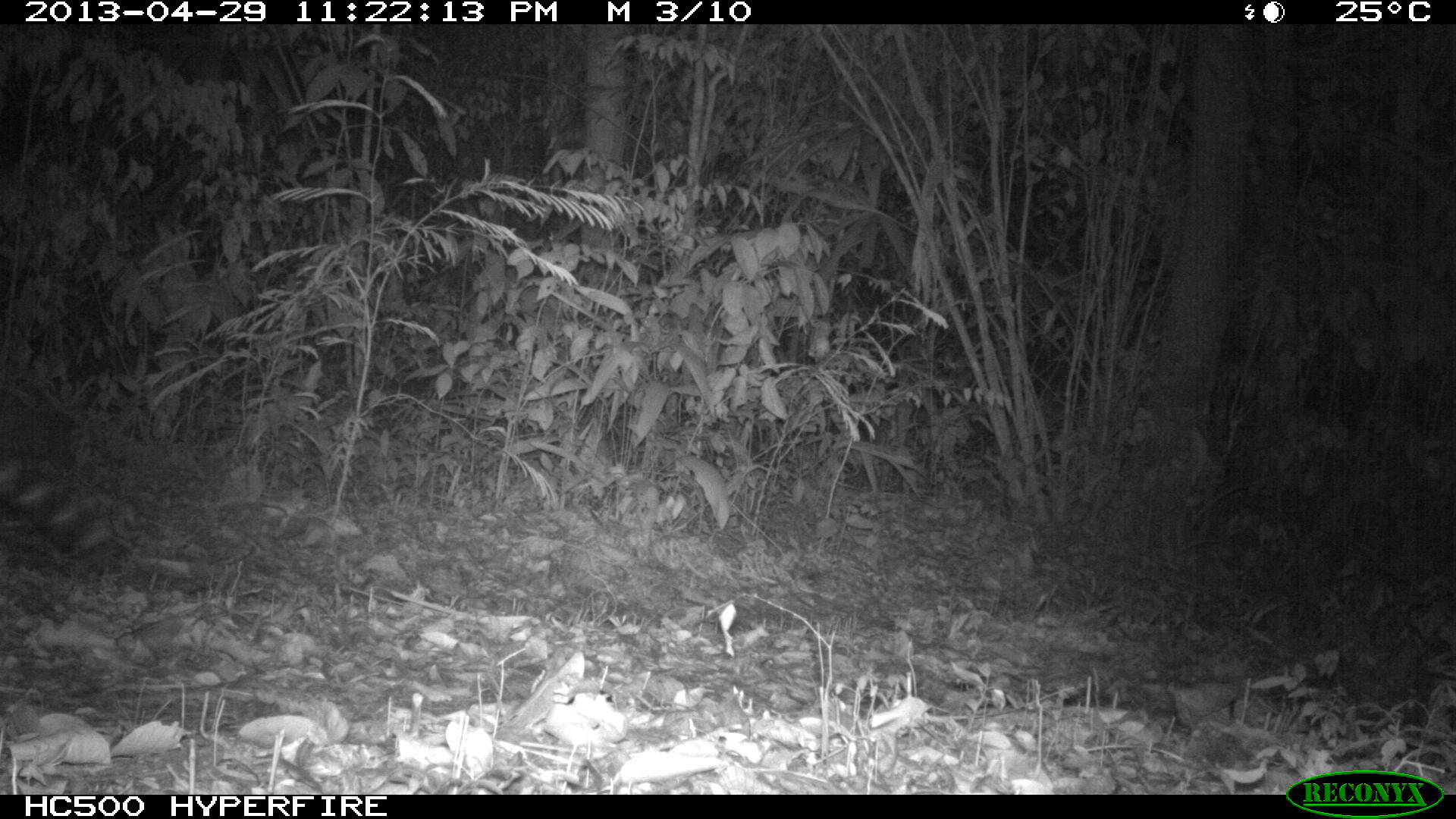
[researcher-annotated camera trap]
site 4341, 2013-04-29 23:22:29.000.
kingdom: Animalia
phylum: Chordata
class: Mammalia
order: Carnivora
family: Felidae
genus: Leopardus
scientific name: Leopardus pardalis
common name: ocelot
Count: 1.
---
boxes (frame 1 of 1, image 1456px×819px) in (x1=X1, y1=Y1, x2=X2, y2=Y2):
leopardus pardalis: (x1=1, y1=452, x2=118, y2=565)